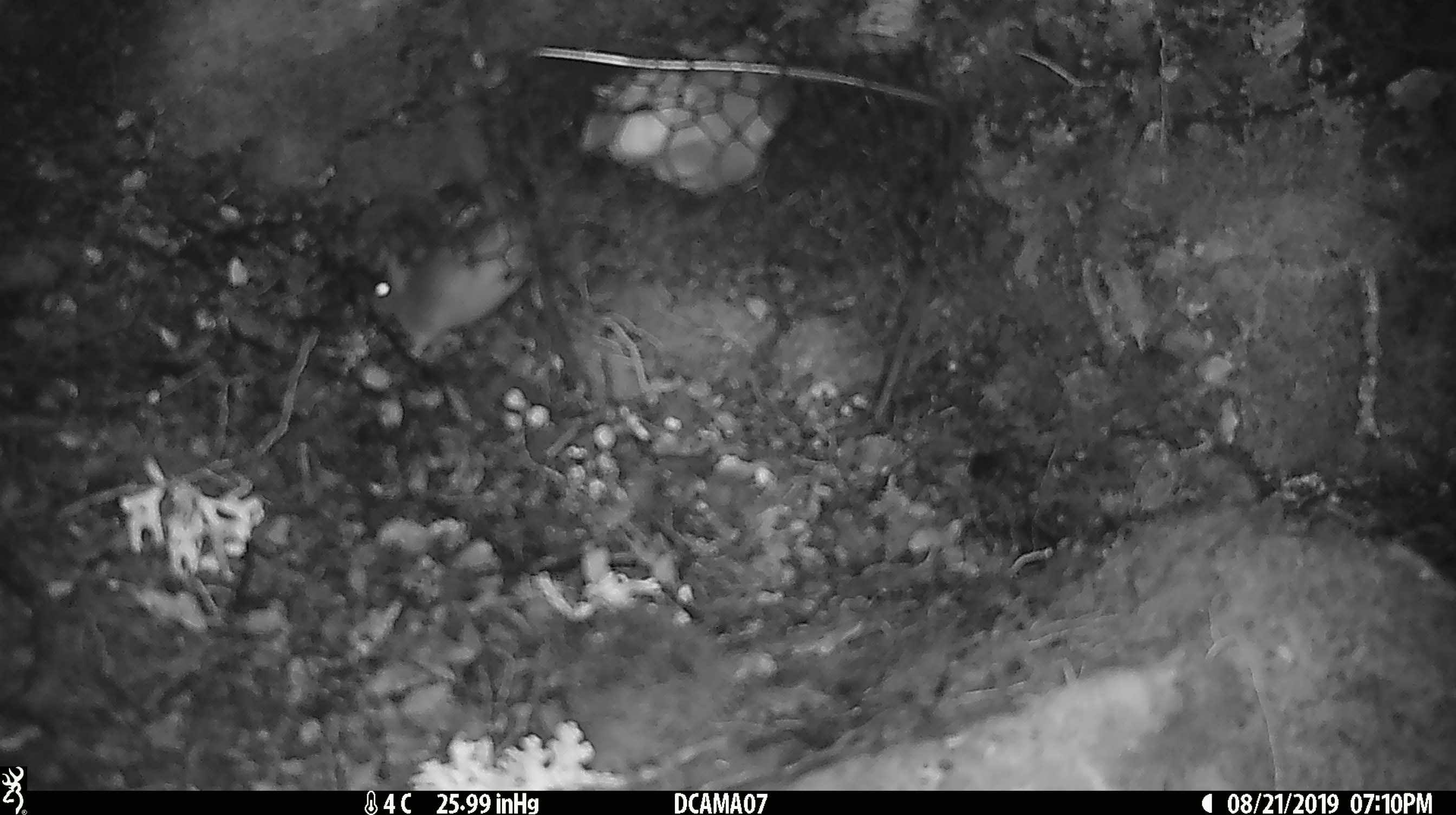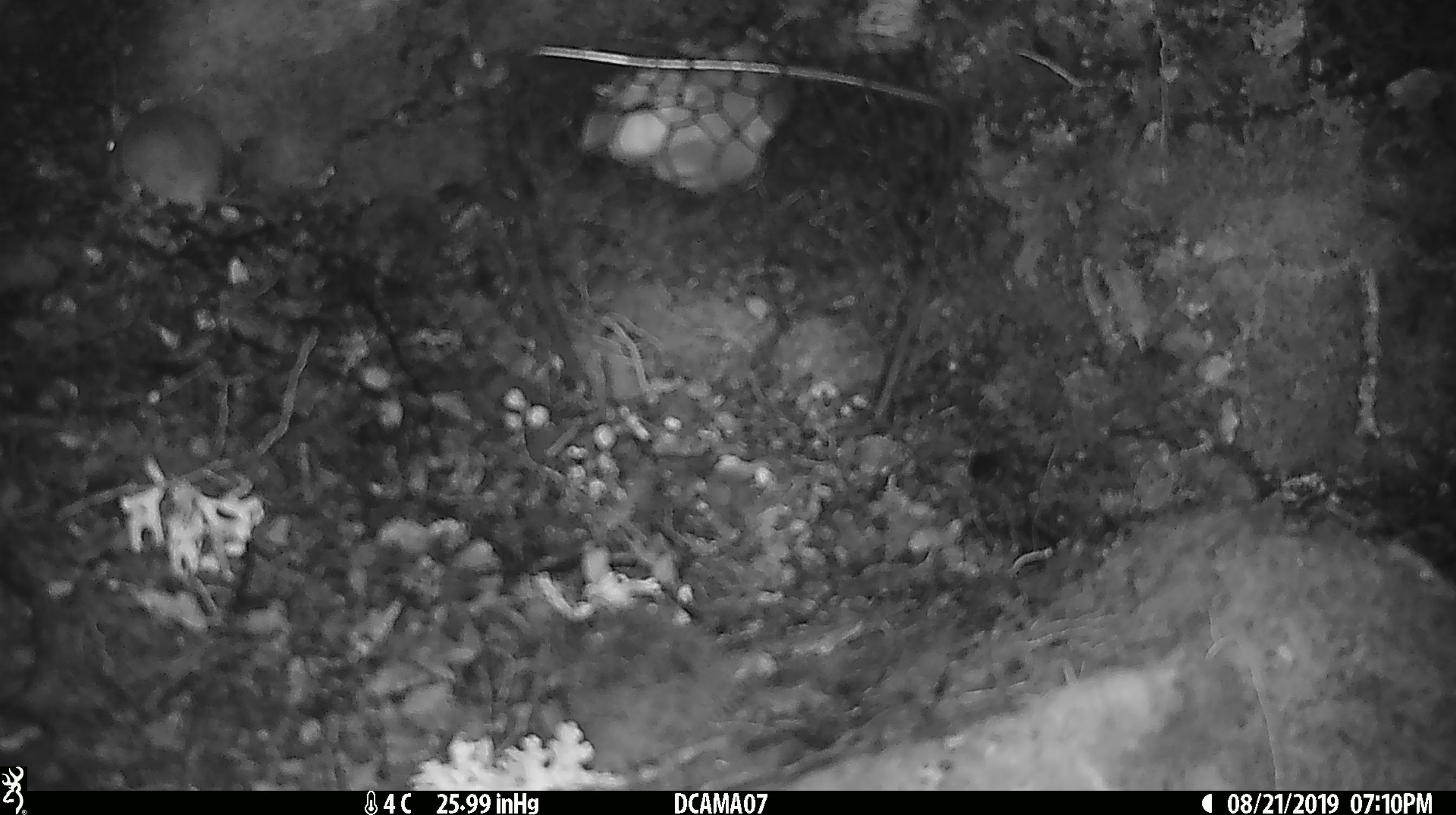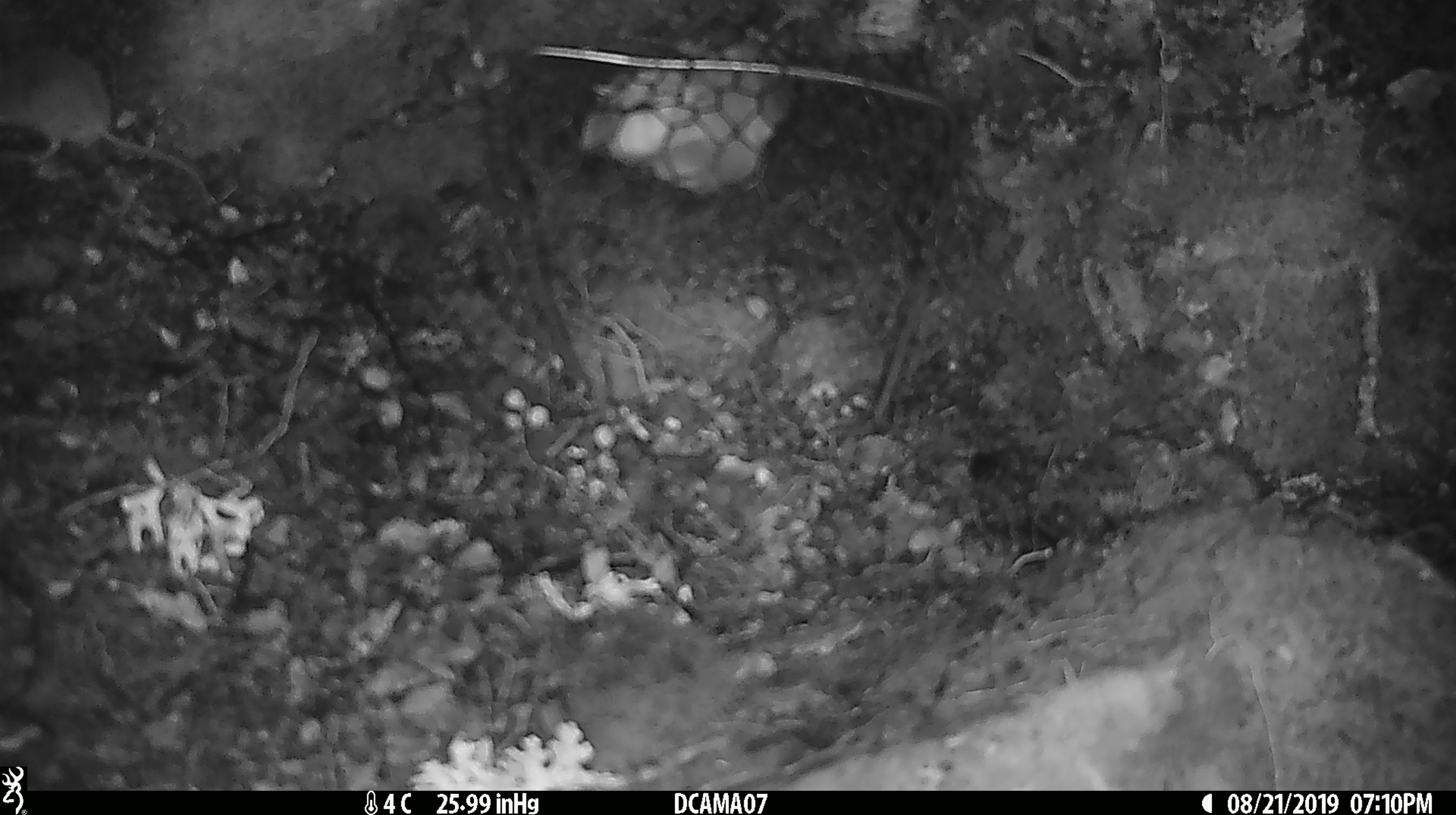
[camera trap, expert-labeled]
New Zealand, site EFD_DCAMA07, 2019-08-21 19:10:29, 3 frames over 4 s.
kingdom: Animalia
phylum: Chordata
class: Mammalia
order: Rodentia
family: Muridae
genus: Mus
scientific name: Mus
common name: mouse